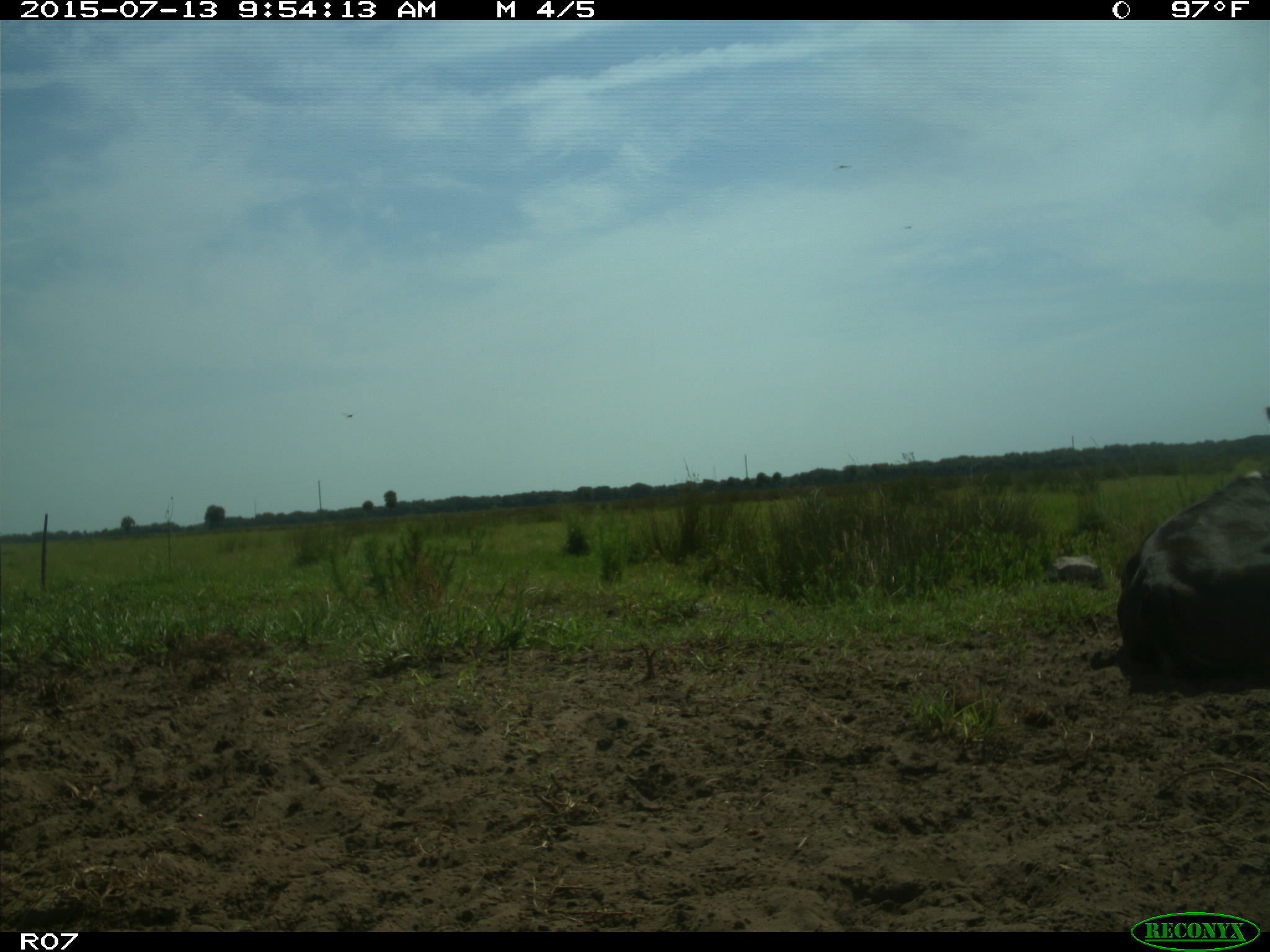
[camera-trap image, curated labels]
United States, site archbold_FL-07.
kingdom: Animalia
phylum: Chordata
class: Mammalia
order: Artiodactyla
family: Bovidae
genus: Bos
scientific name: Bos taurus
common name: domestic cow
Bos taurus (domestic cow).